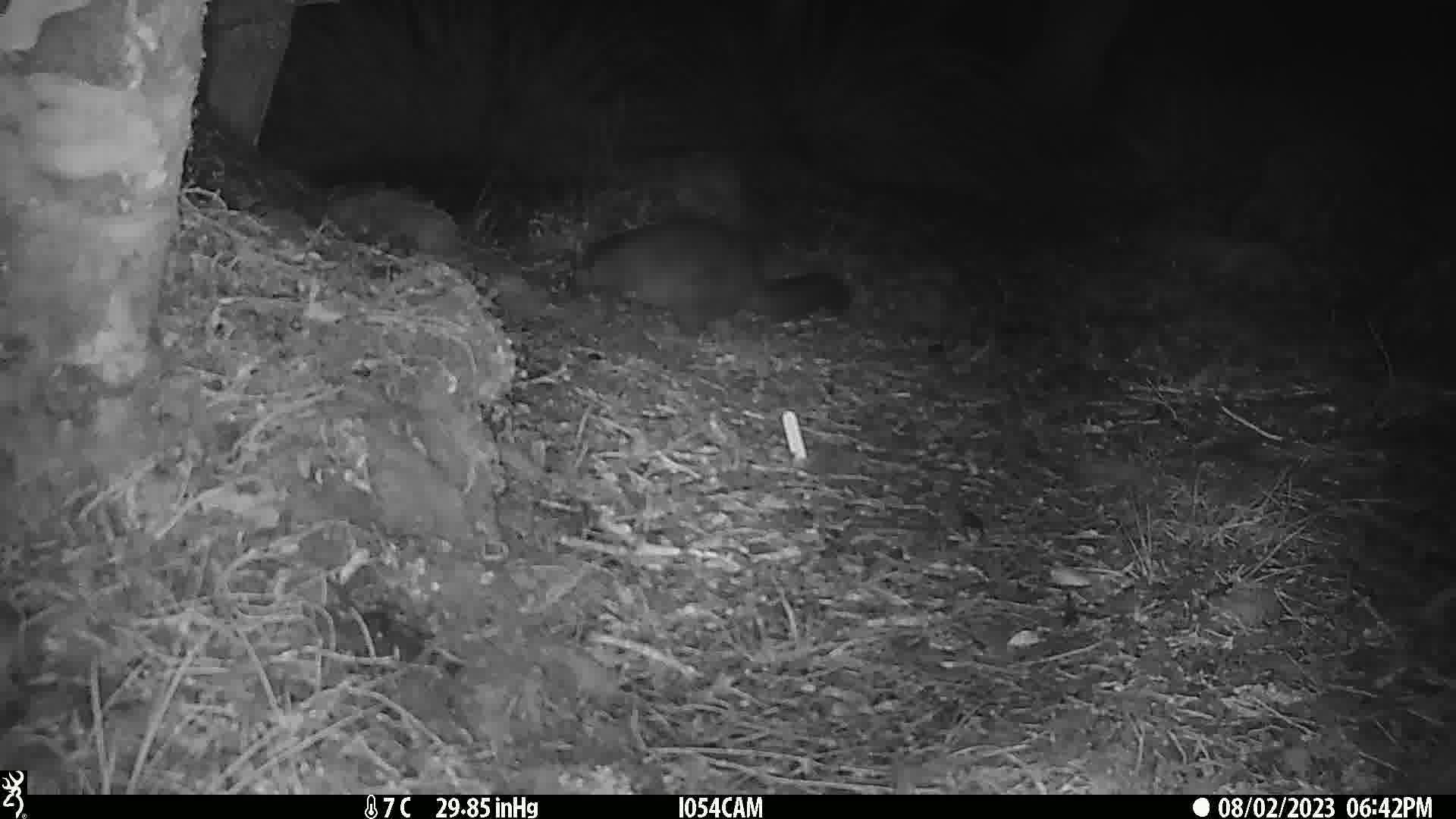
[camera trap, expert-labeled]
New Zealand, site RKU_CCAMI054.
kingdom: Animalia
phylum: Chordata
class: Mammalia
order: Diprotodontia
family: Phalangeridae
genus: Trichosurus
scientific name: Trichosurus vulpecula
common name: common brushtail possum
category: possum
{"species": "possum (common brushtail possum) (Trichosurus vulpecula)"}